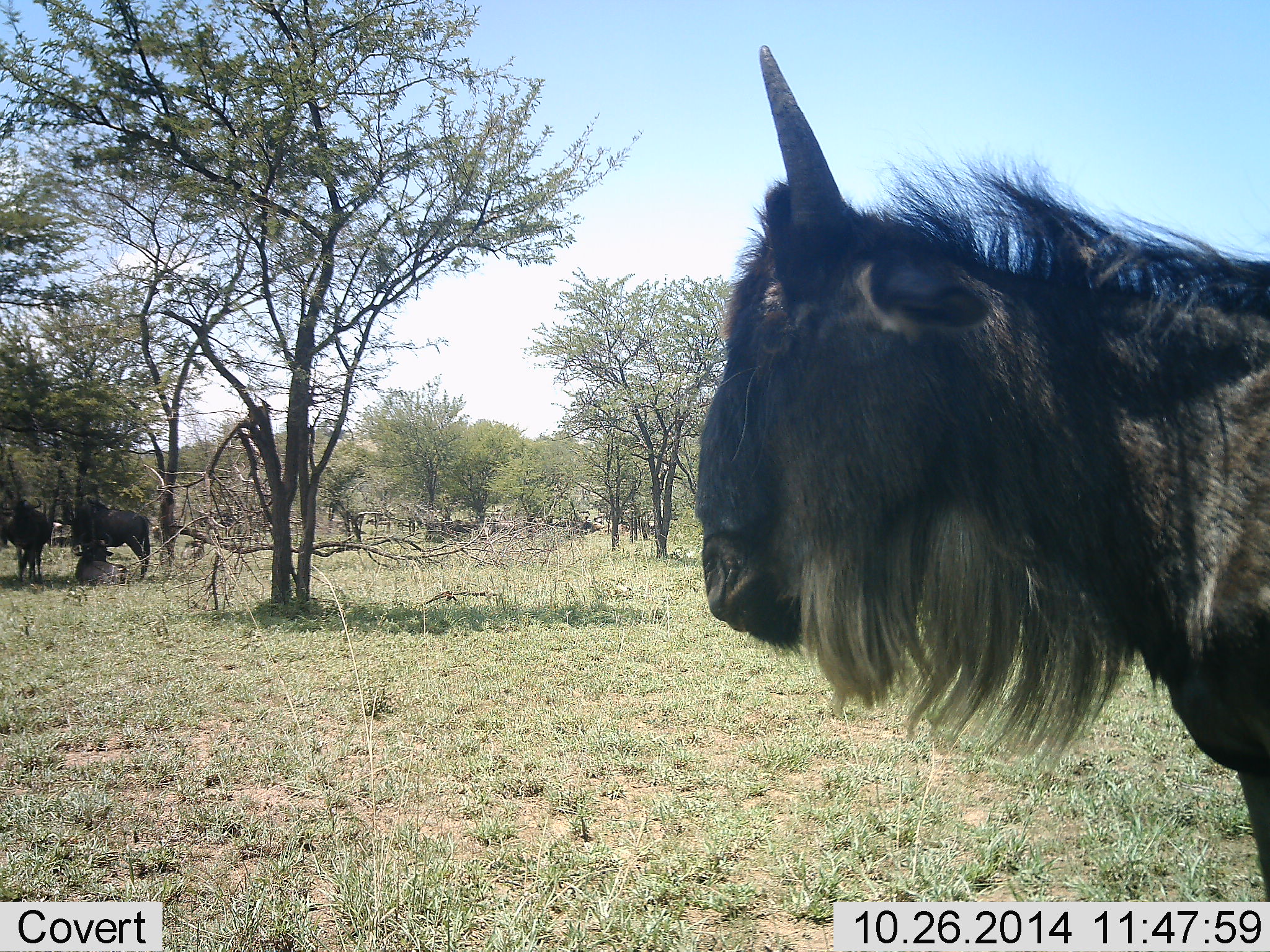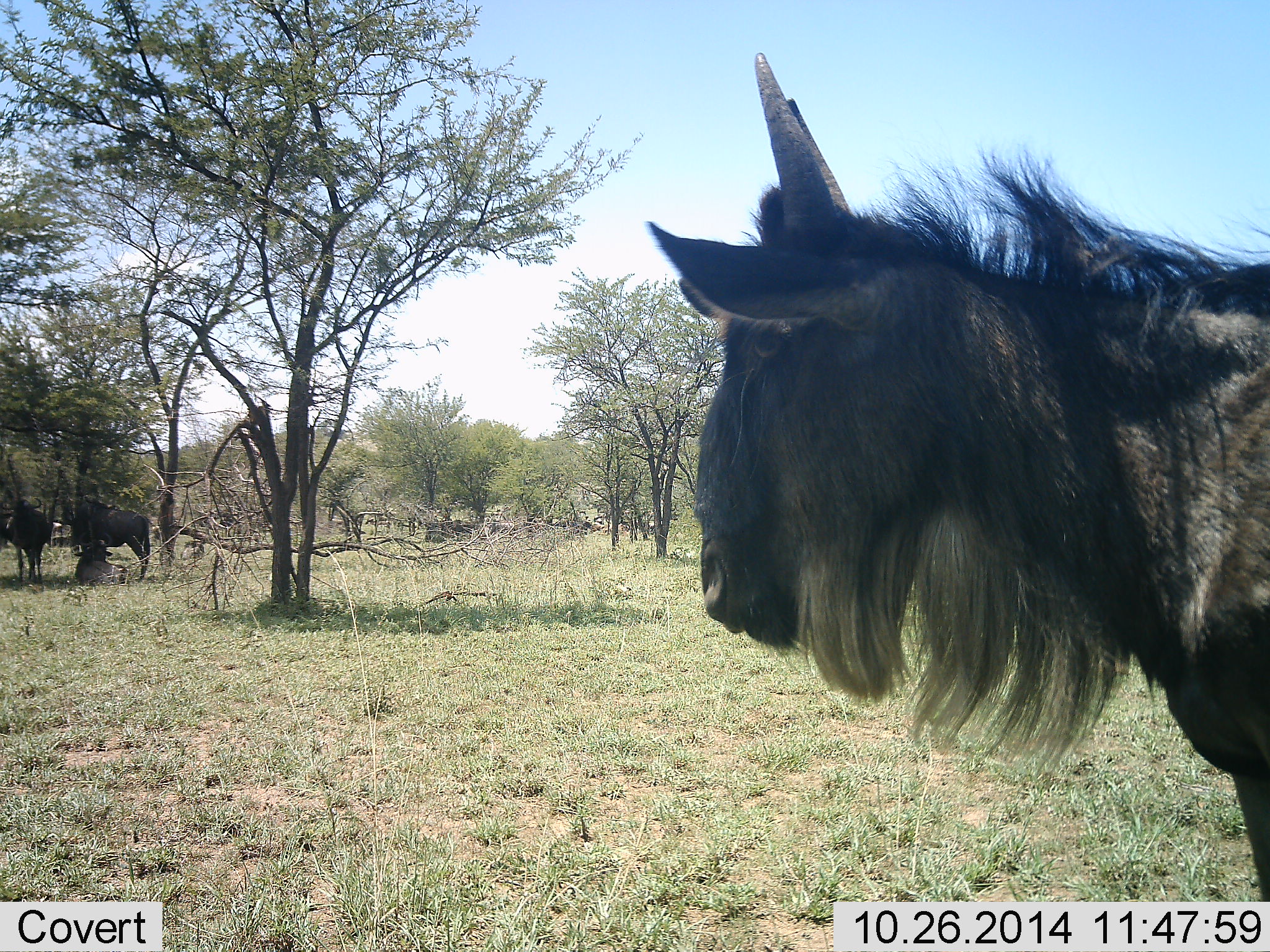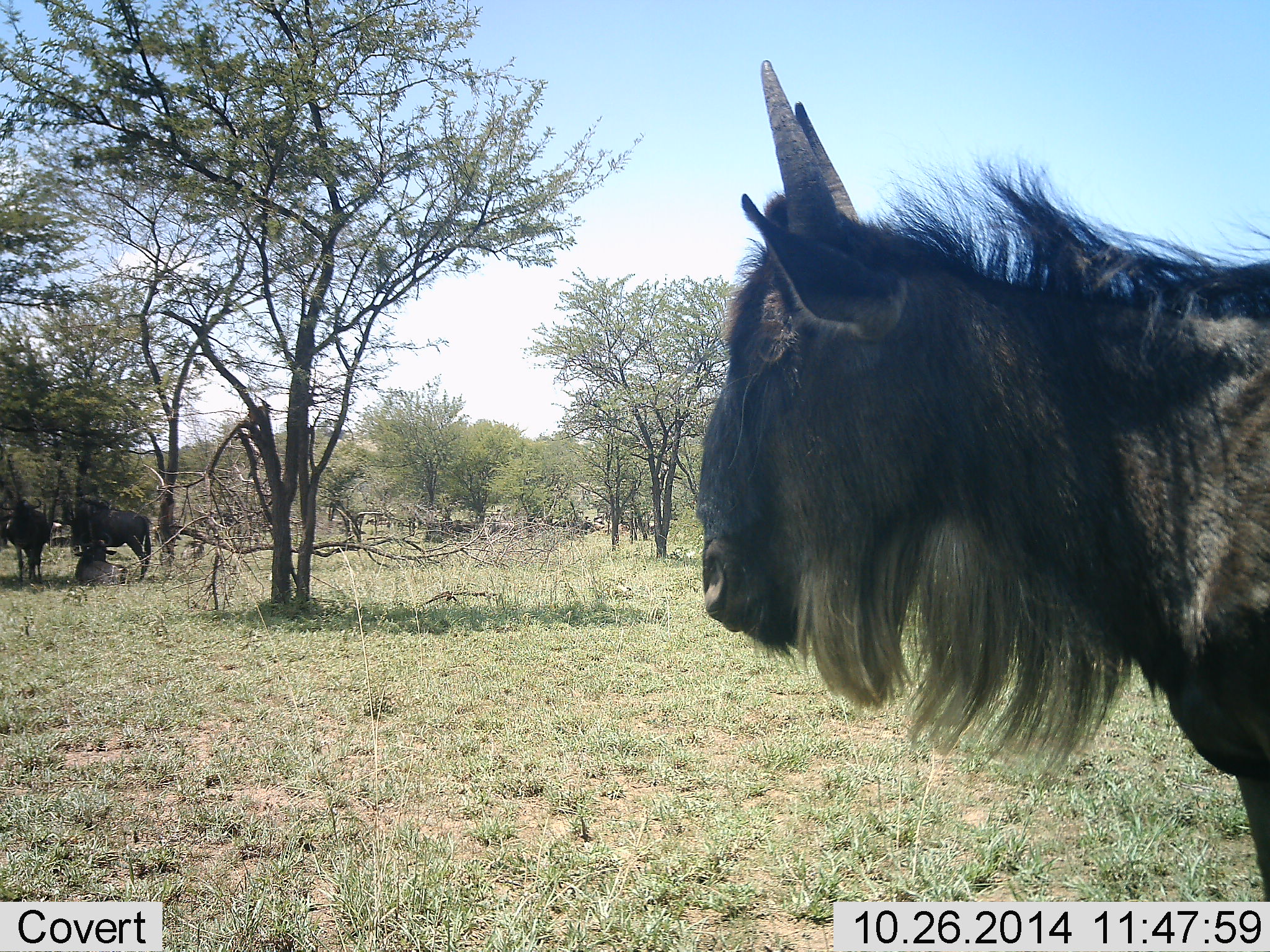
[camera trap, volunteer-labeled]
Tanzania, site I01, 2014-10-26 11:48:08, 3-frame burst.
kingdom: Animalia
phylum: Chordata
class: Mammalia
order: Artiodactyla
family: Bovidae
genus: Connochaetes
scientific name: Connochaetes taurinus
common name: blue wildebeest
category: wildebeest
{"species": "wildebeest (blue wildebeest) (Connochaetes taurinus)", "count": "3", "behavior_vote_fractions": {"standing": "100%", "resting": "50%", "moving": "0%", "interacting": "0%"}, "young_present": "30%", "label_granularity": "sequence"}